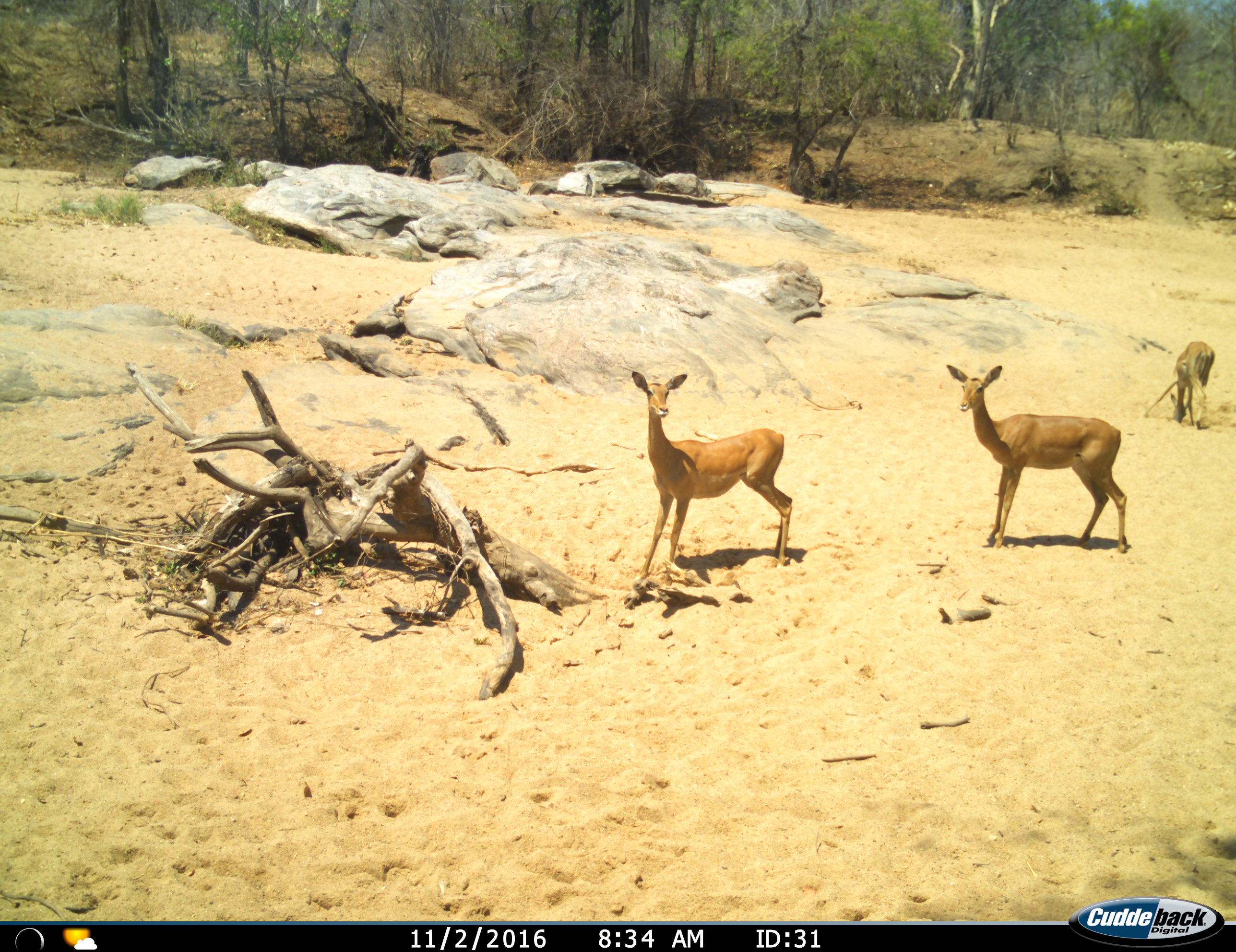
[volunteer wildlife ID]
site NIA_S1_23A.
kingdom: Animalia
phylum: Chordata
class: Mammalia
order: Artiodactyla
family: Bovidae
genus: Aepyceros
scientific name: Aepyceros melampus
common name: impala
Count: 3.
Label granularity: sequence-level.